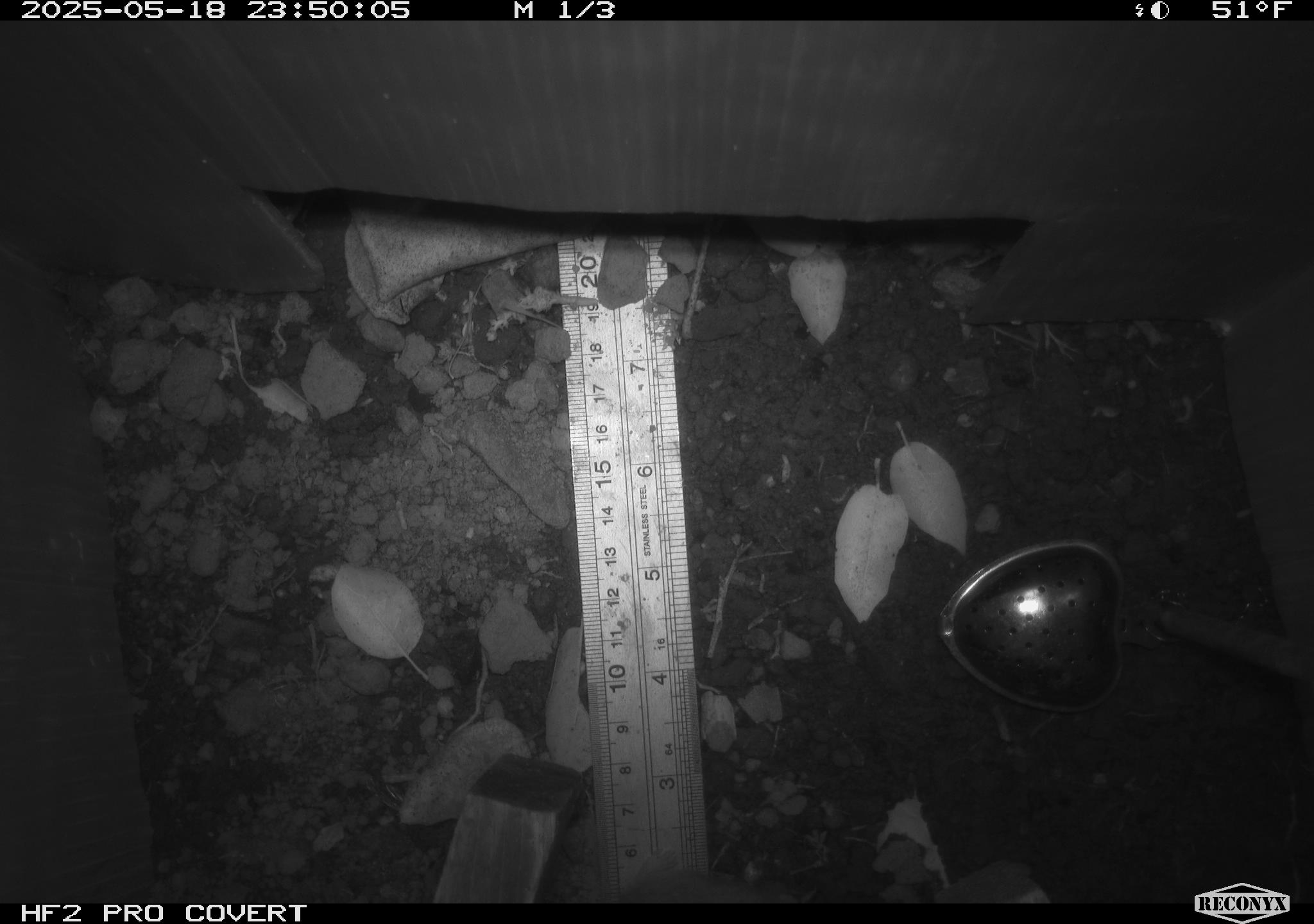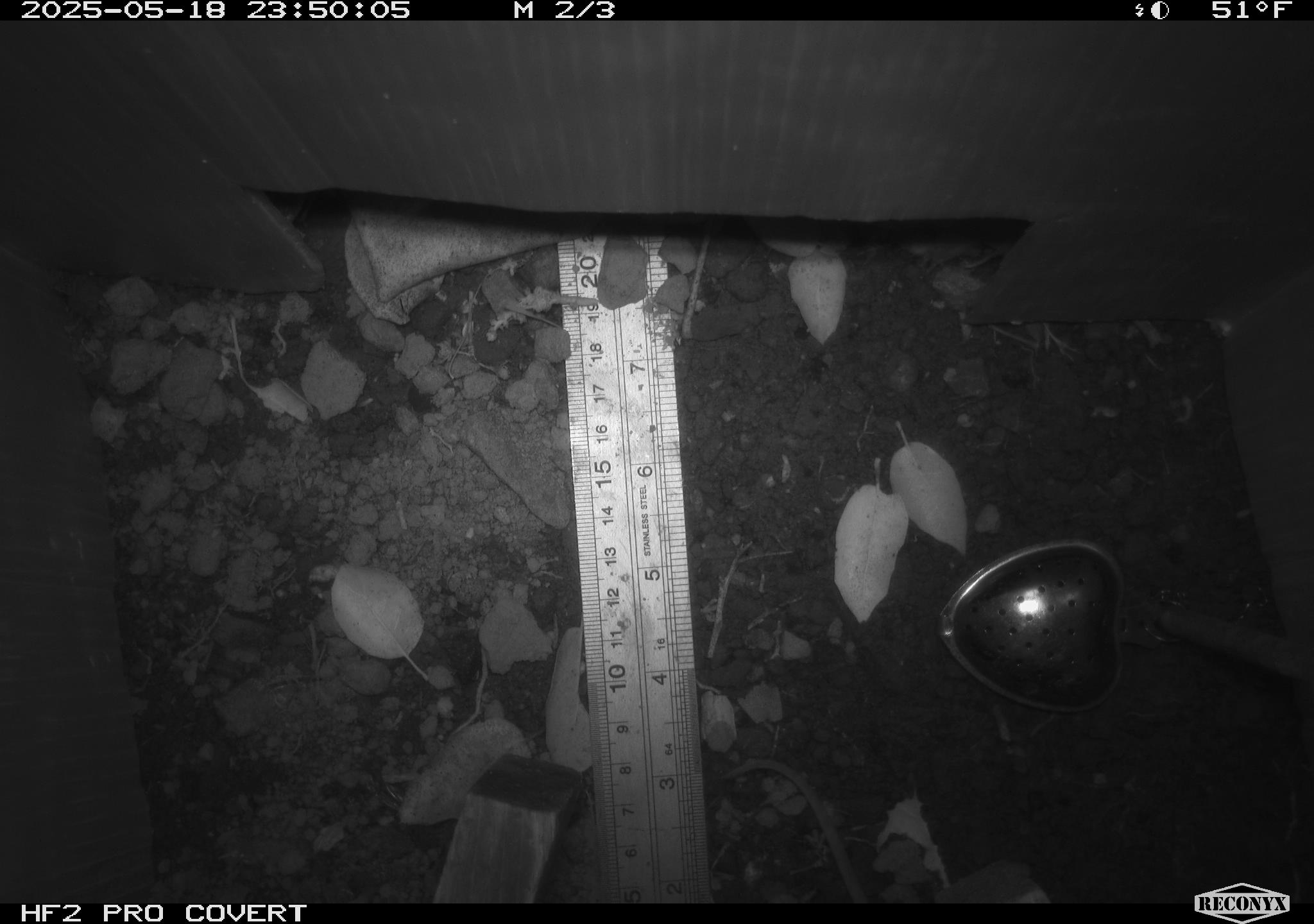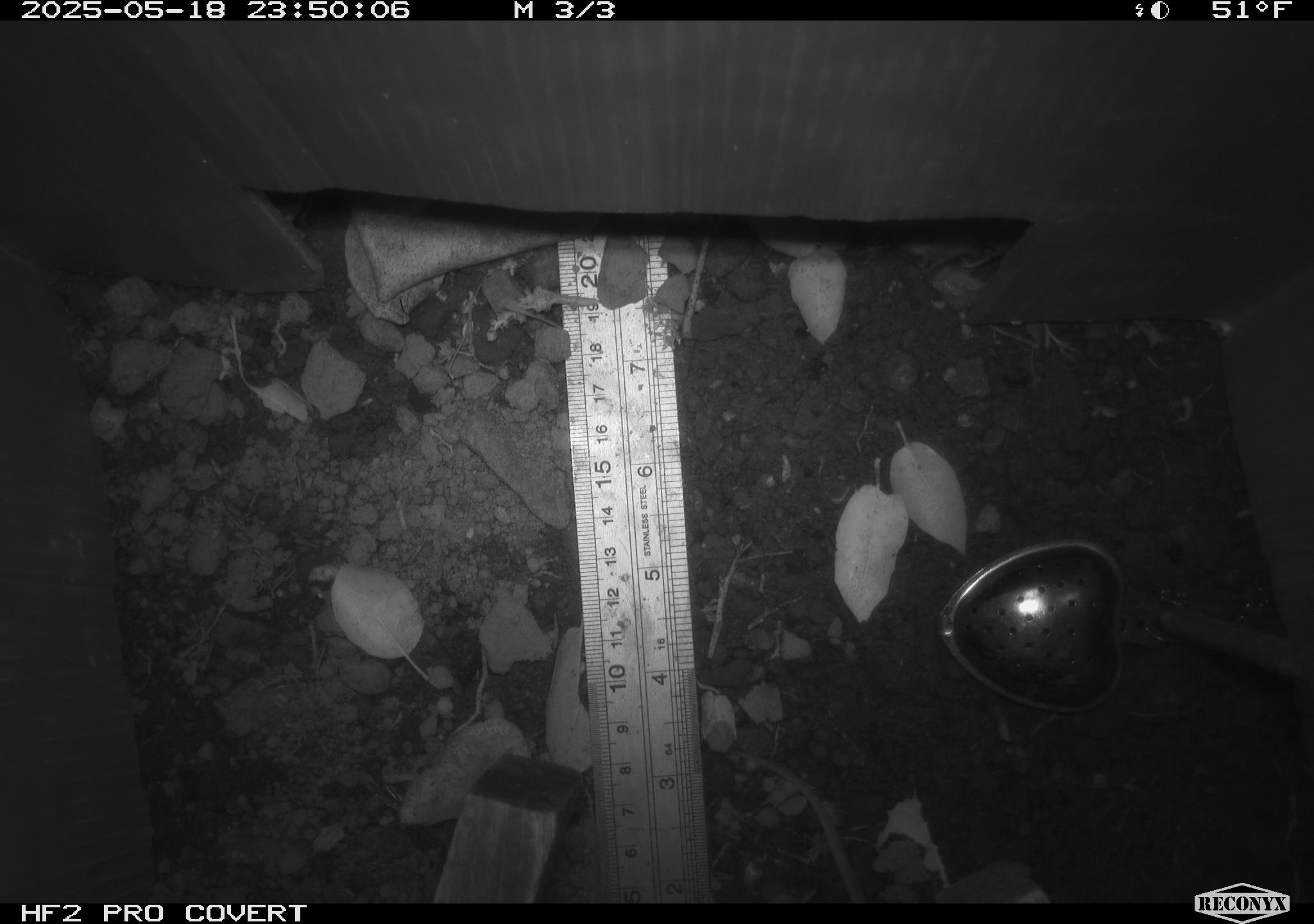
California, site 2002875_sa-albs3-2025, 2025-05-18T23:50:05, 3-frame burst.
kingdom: Animalia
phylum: Chordata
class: Mammalia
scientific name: Mammalia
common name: small mammal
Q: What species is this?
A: Small mammal (Mammalia).